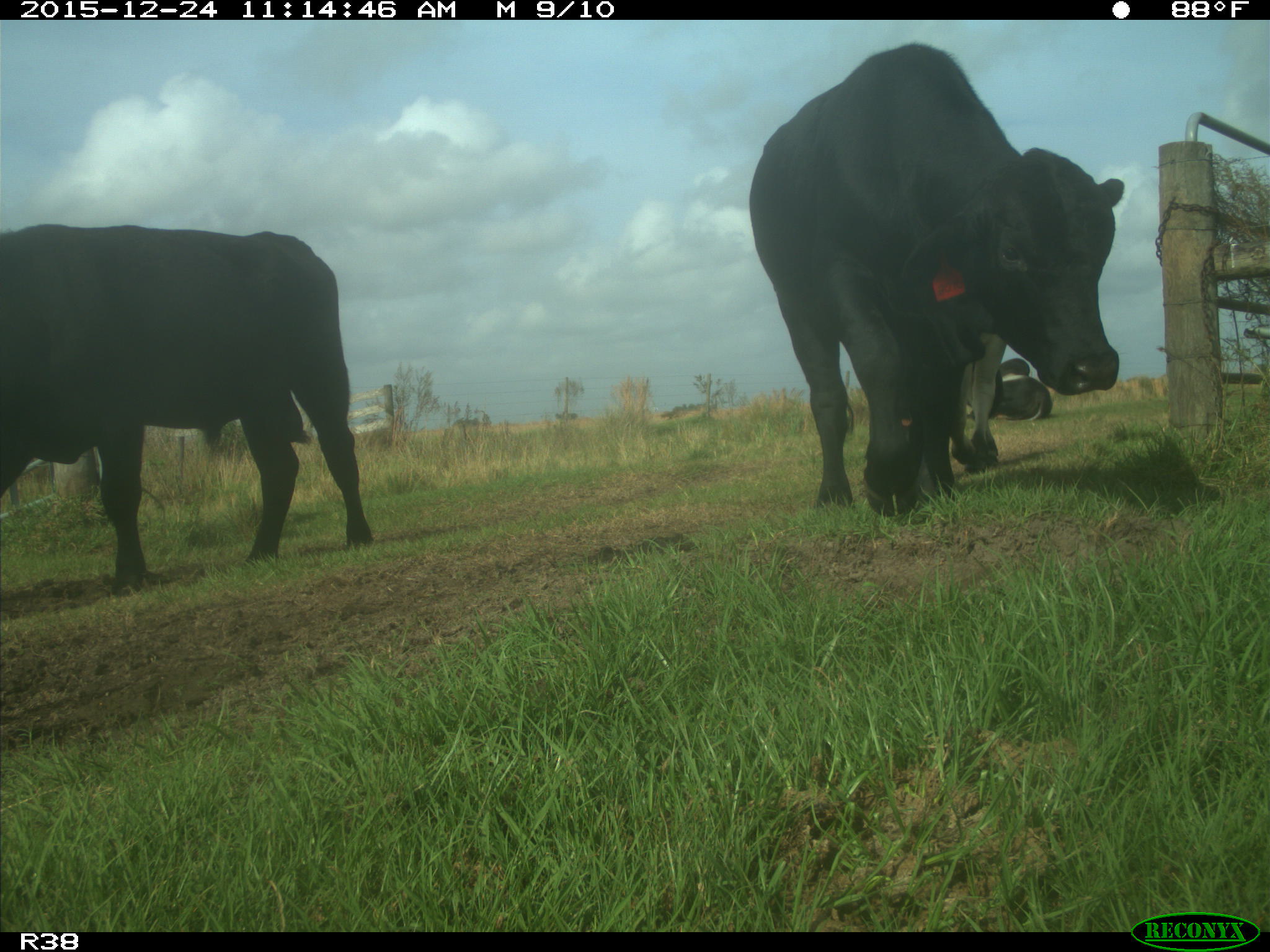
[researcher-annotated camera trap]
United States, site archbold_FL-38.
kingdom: Animalia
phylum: Chordata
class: Mammalia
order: Artiodactyla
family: Bovidae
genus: Bos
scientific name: Bos taurus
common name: domestic cow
Bos taurus (domestic cow).